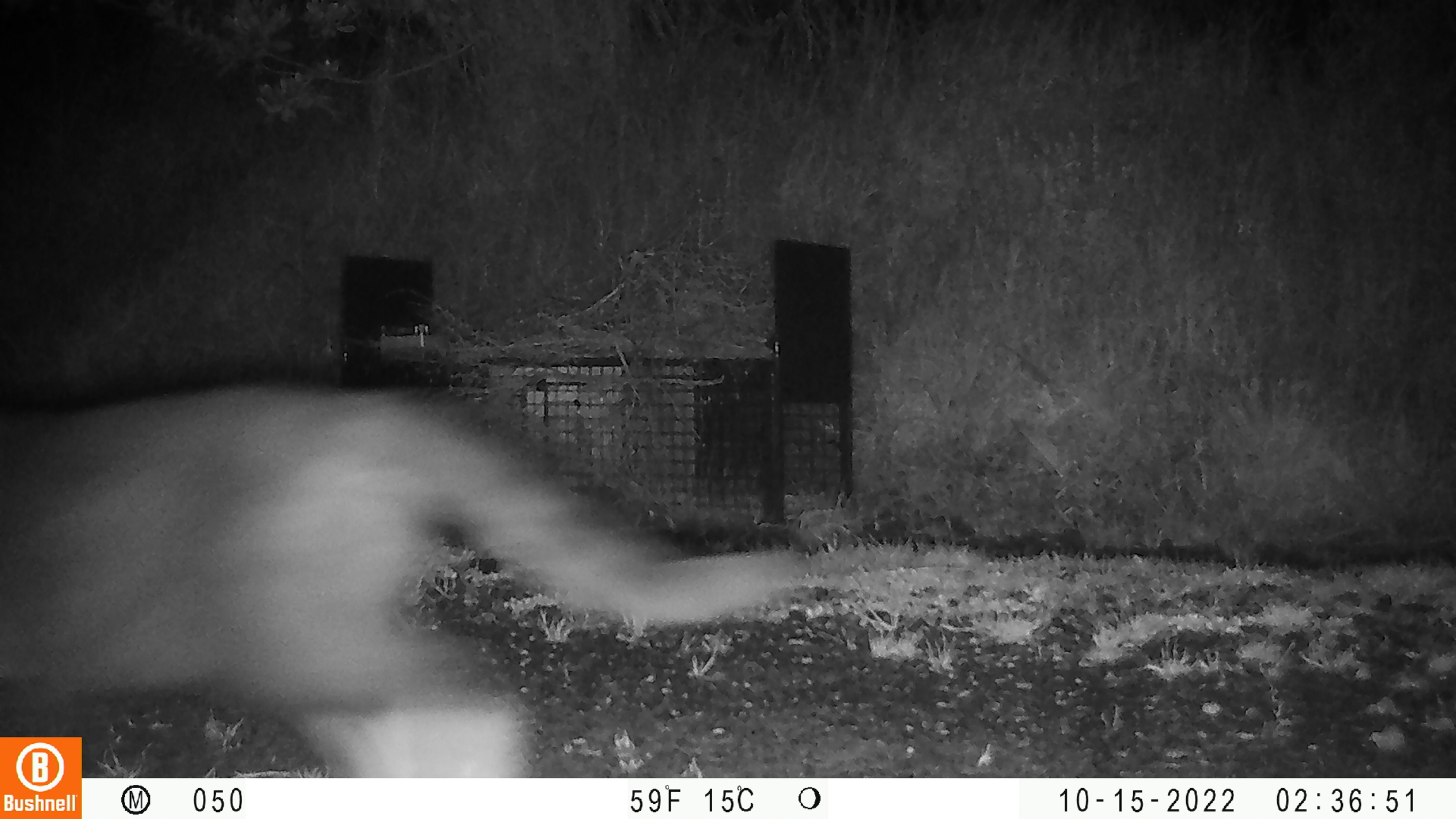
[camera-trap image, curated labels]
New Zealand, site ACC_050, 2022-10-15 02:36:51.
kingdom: Animalia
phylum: Chordata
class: Mammalia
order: Carnivora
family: Felidae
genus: Felis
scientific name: Felis catus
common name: domestic cat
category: cat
Cat (domestic cat) (Felis catus).